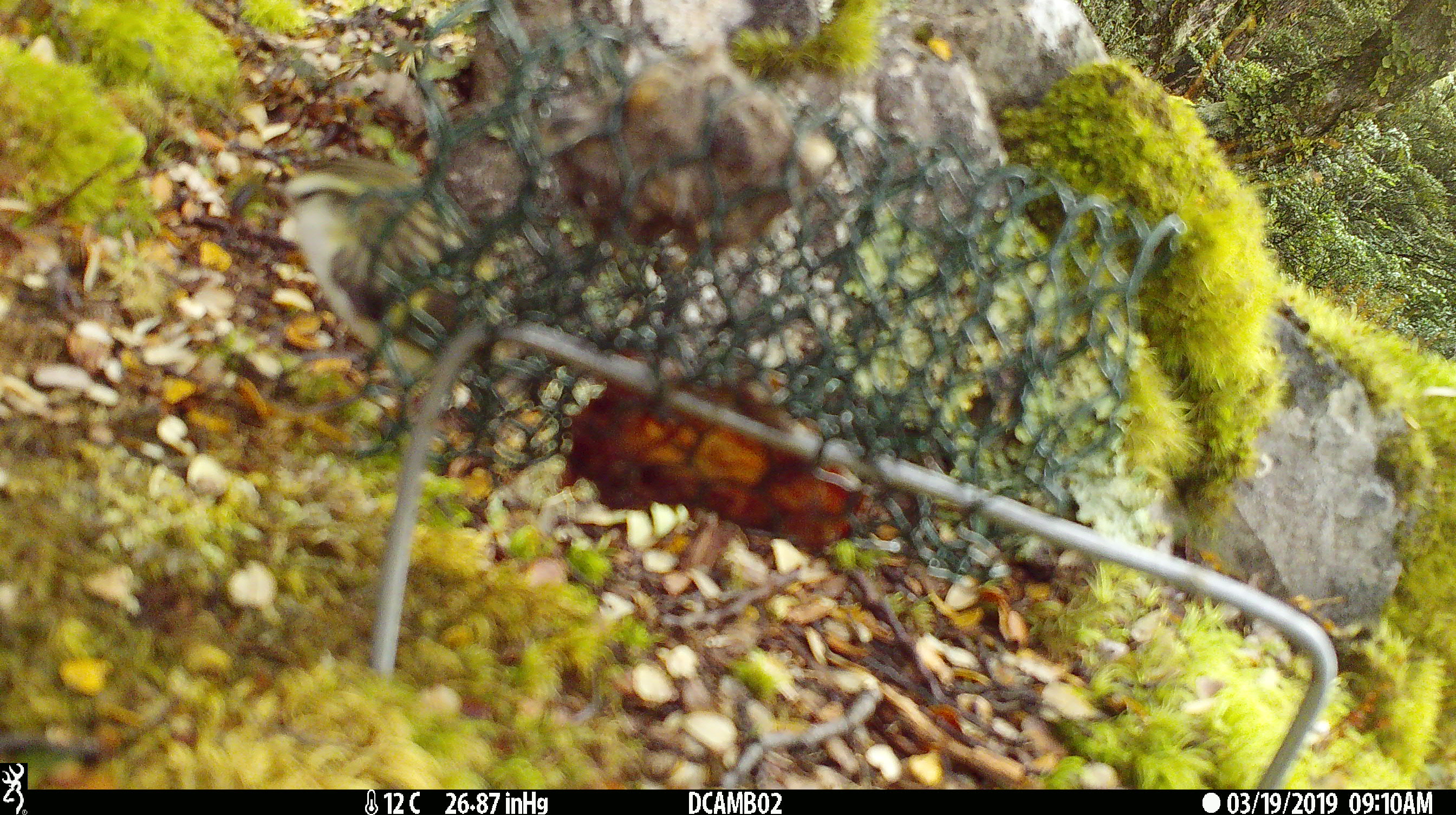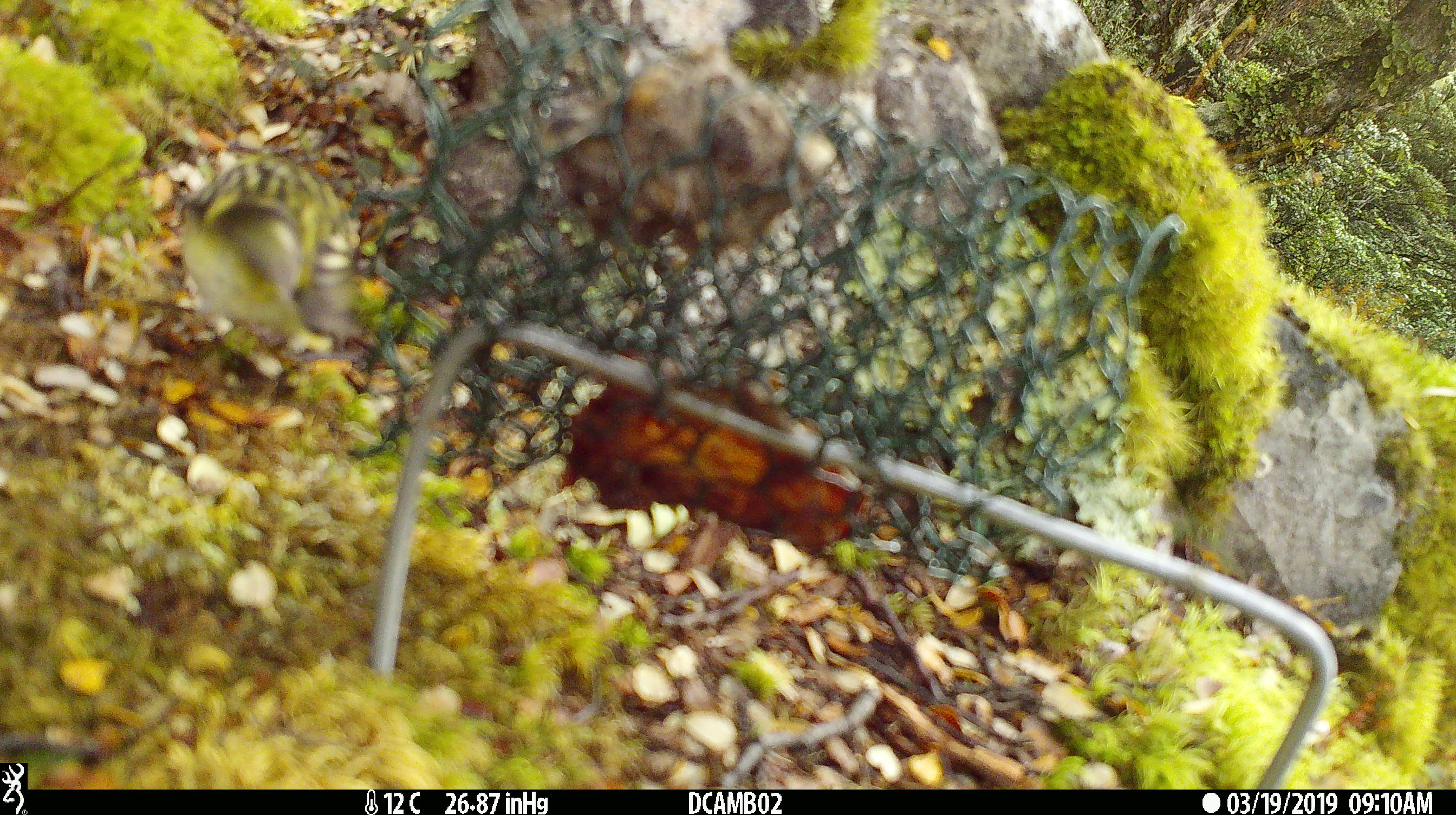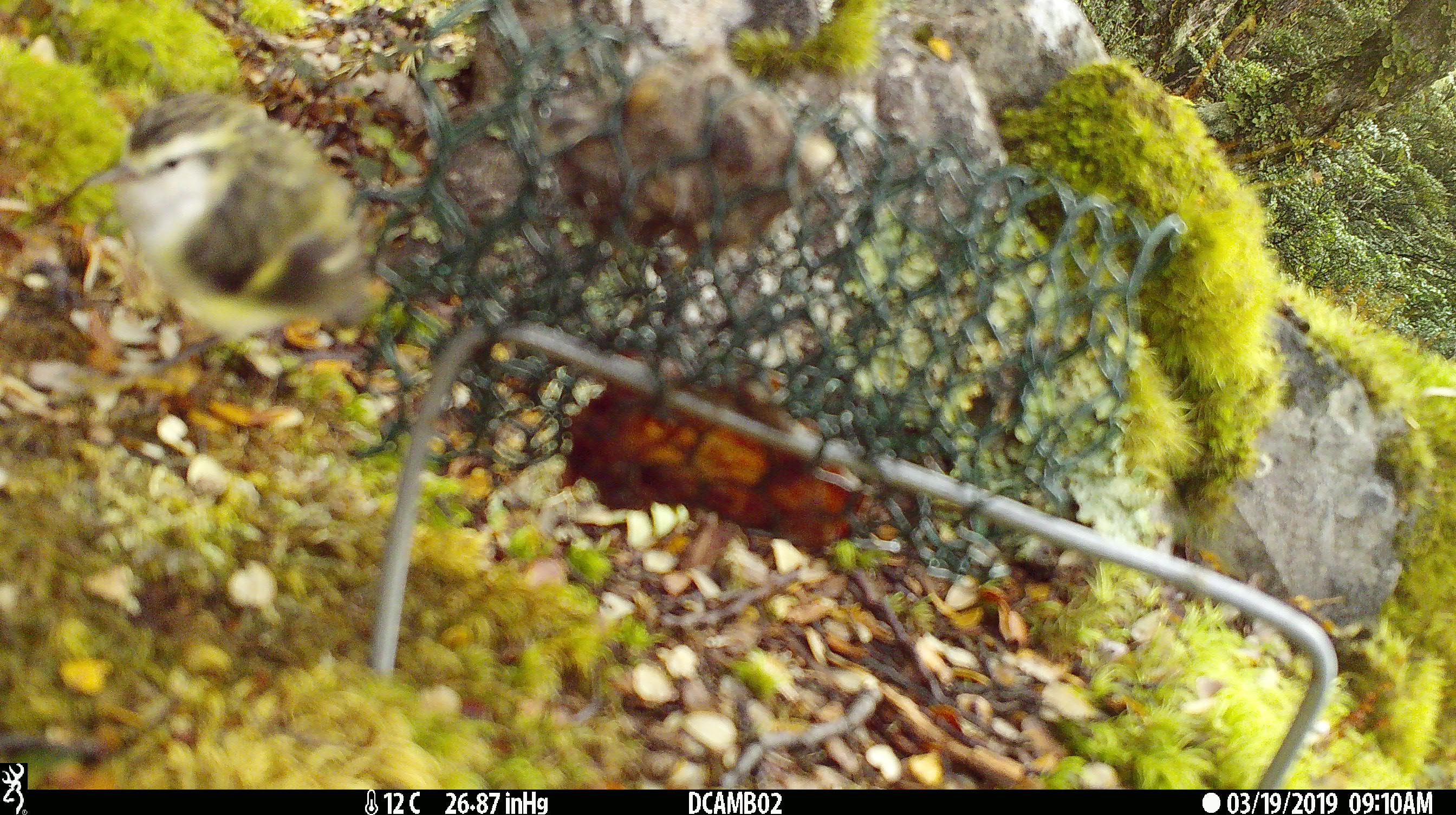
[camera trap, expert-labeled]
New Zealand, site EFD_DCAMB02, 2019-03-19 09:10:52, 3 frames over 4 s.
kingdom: Animalia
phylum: Chordata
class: Aves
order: Passeriformes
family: Acanthisittidae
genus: Acanthisitta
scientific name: Acanthisitta chloris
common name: rifleman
Rifleman (Acanthisitta chloris).